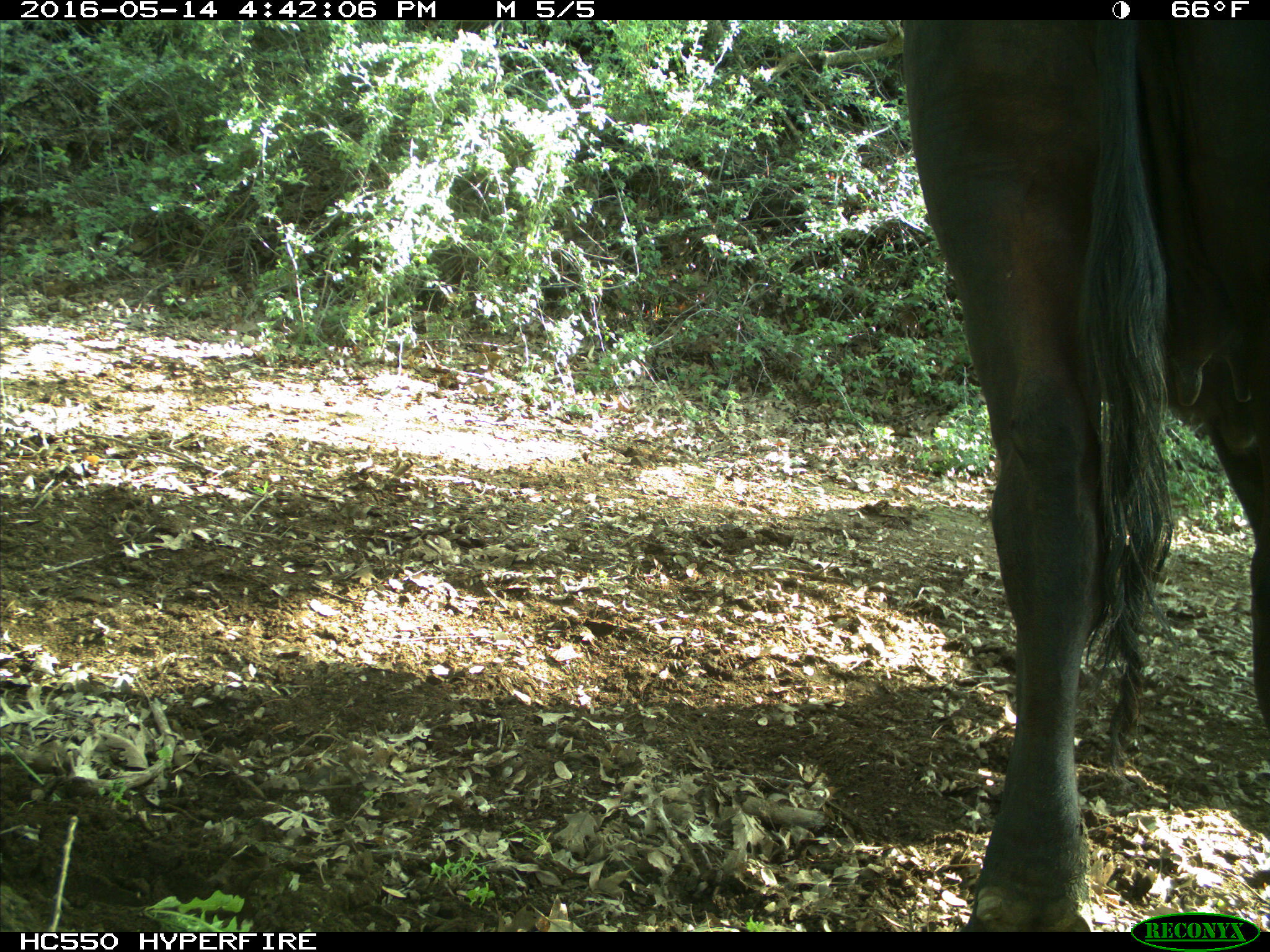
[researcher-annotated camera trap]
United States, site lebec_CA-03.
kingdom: Animalia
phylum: Chordata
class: Mammalia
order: Artiodactyla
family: Bovidae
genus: Bos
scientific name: Bos taurus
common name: domestic cow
Bos taurus (domestic cow).